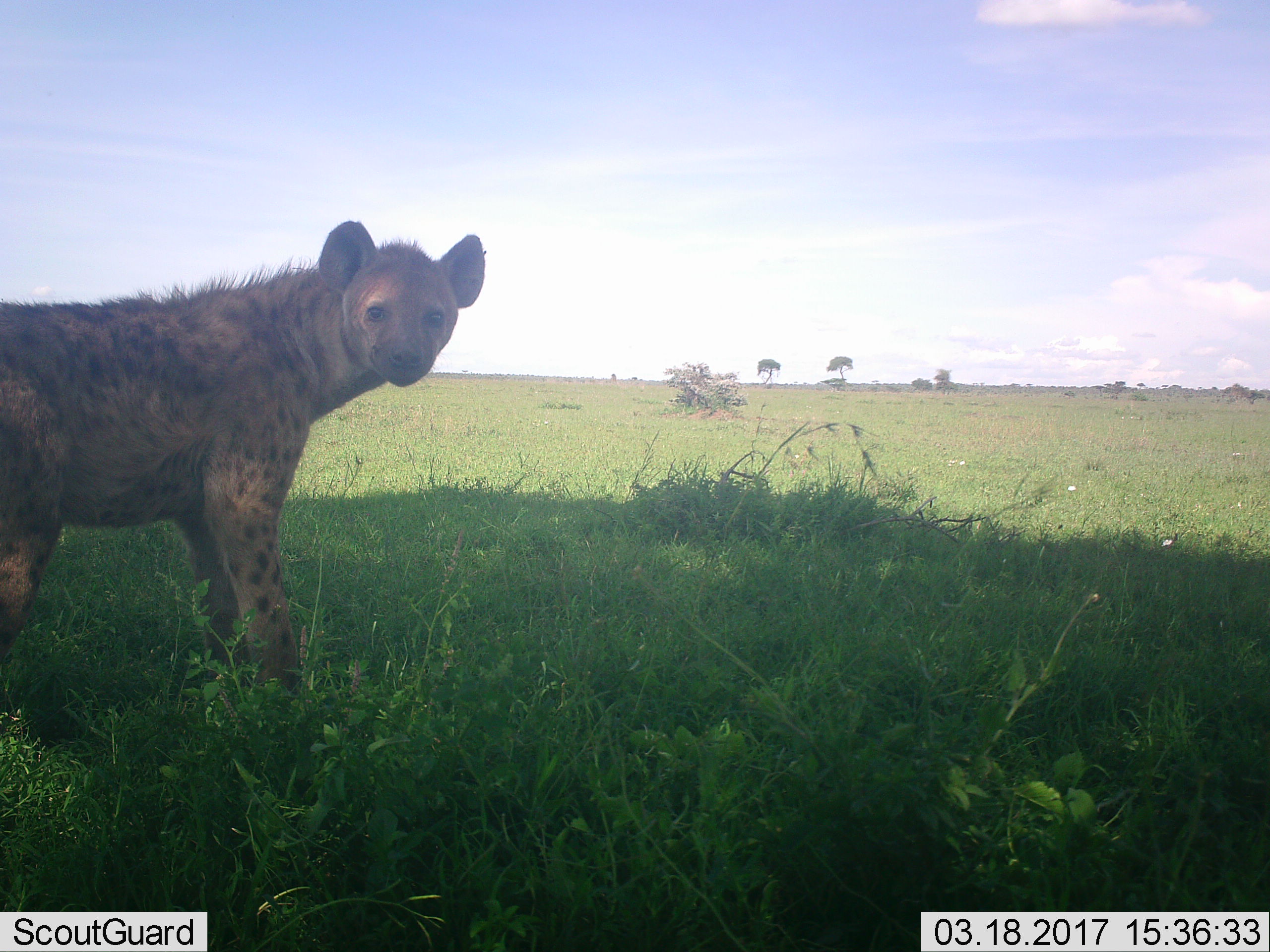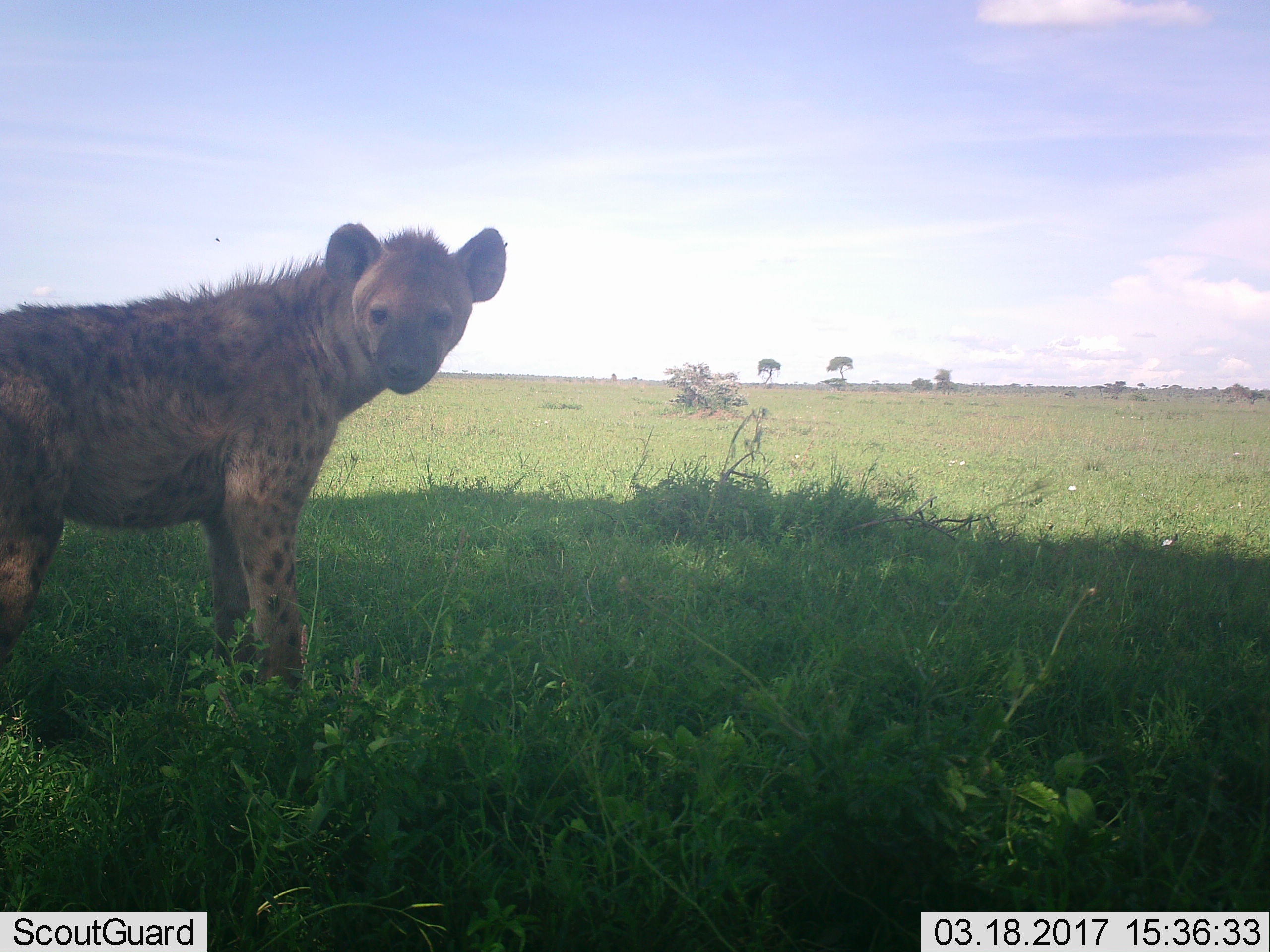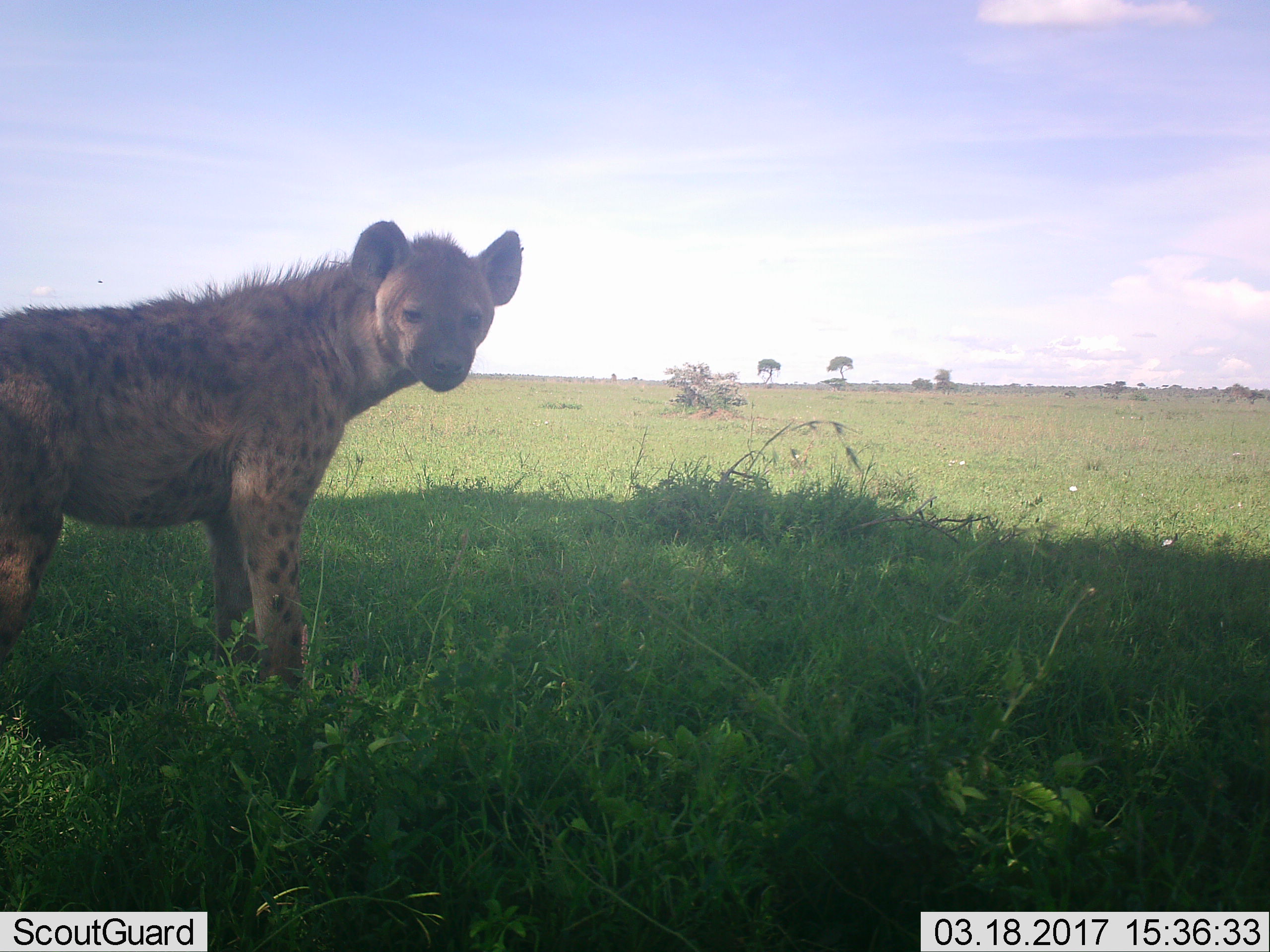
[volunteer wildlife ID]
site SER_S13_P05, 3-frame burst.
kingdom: Animalia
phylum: Chordata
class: Mammalia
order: Carnivora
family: Hyaenidae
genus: Crocuta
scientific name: Crocuta crocuta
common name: spotted hyena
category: hyenaspotted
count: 1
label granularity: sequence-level